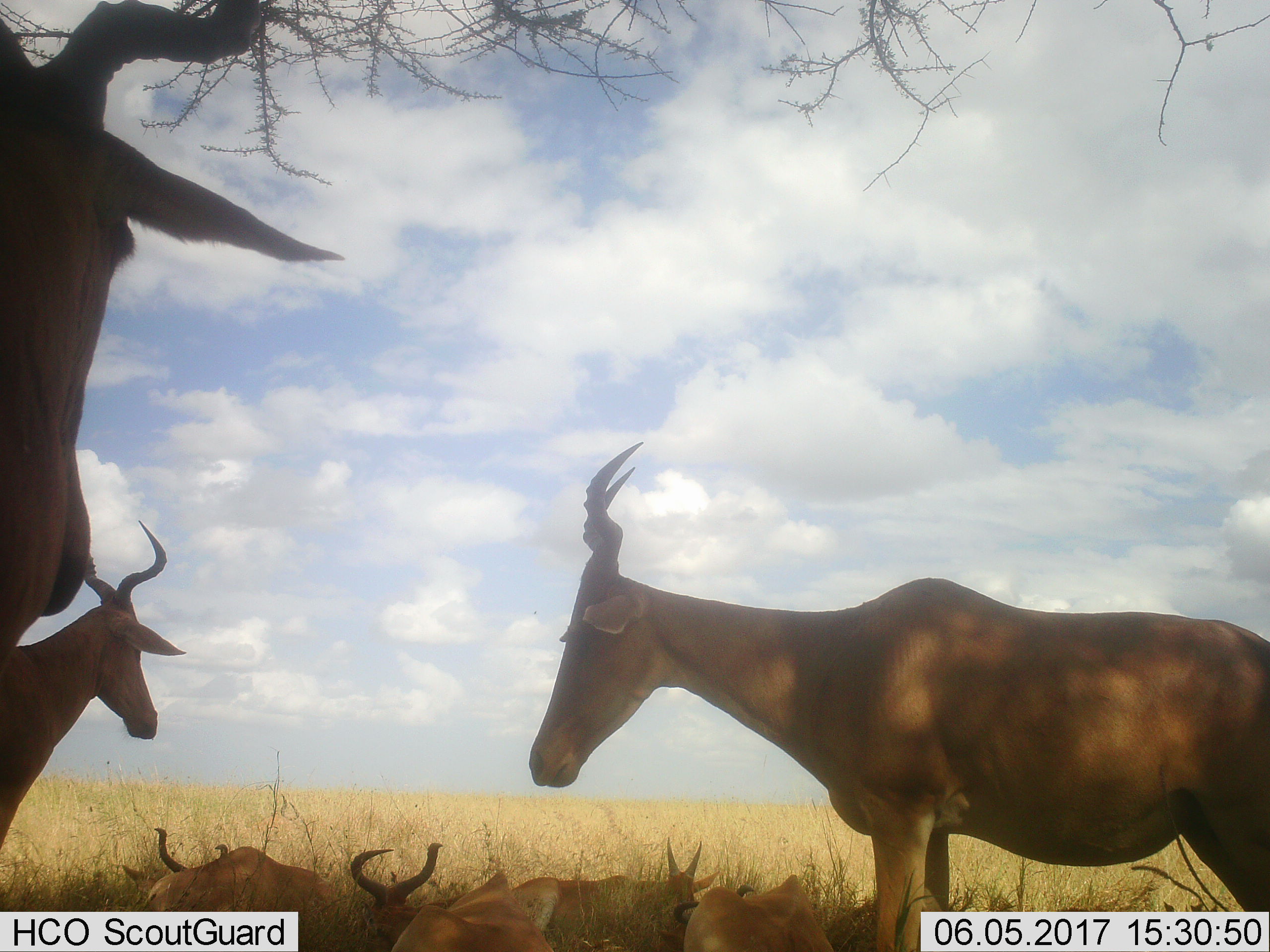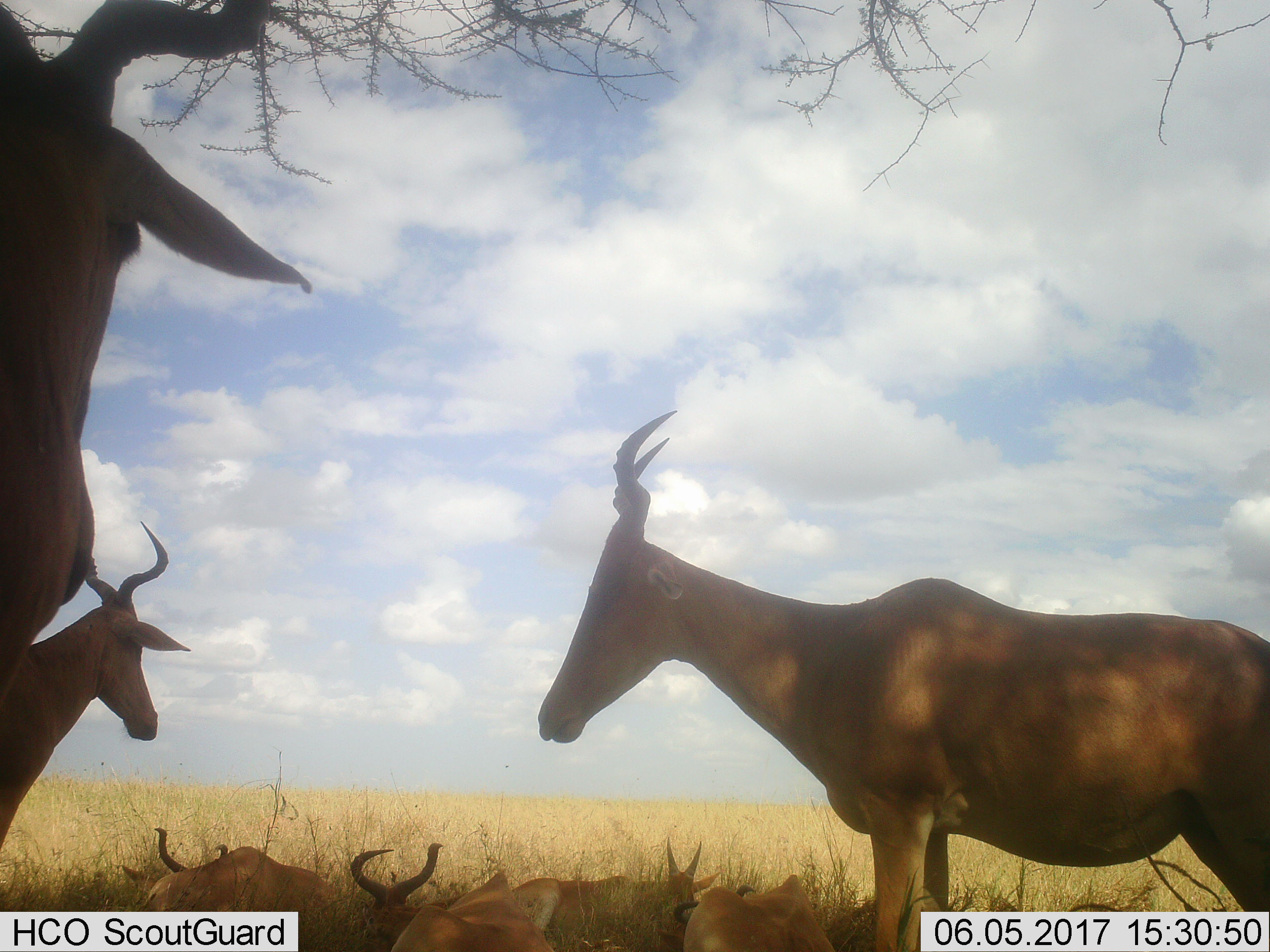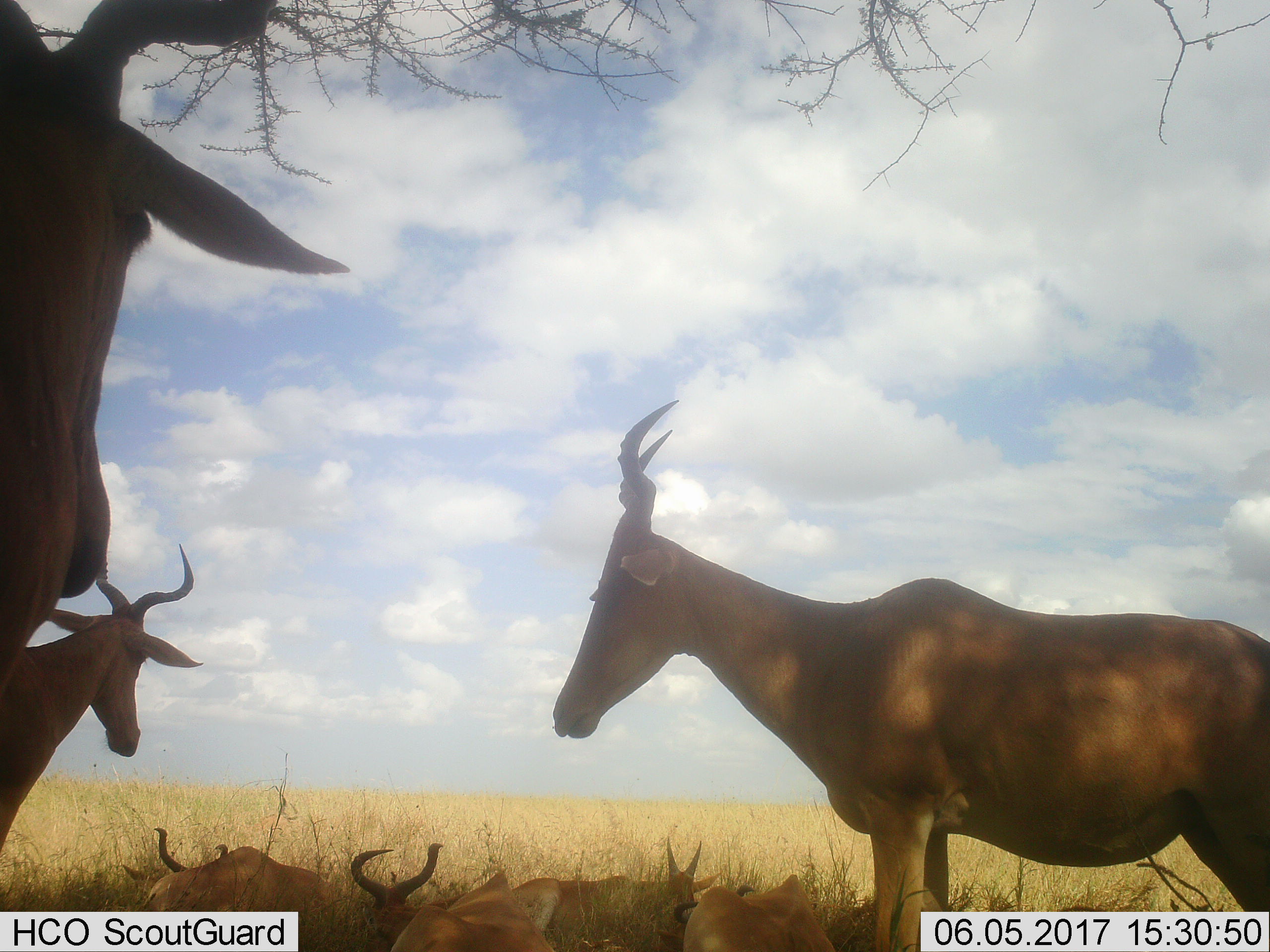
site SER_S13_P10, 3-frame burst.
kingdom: Animalia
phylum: Chordata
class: Mammalia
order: Artiodactyla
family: Bovidae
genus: Alcelaphus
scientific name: Alcelaphus buselaphus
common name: hartebeest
Hartebeest (Alcelaphus buselaphus), count 7. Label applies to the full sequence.